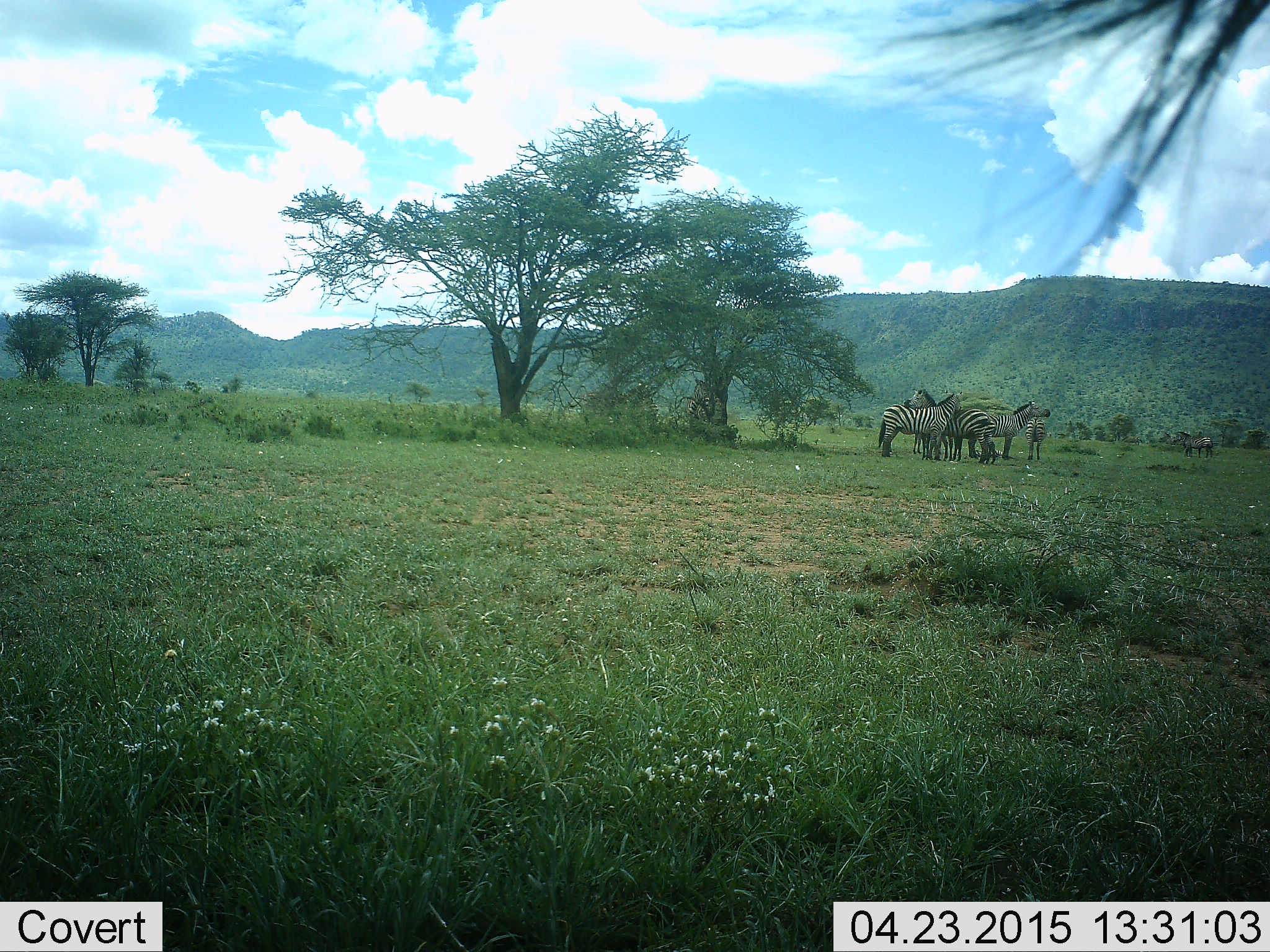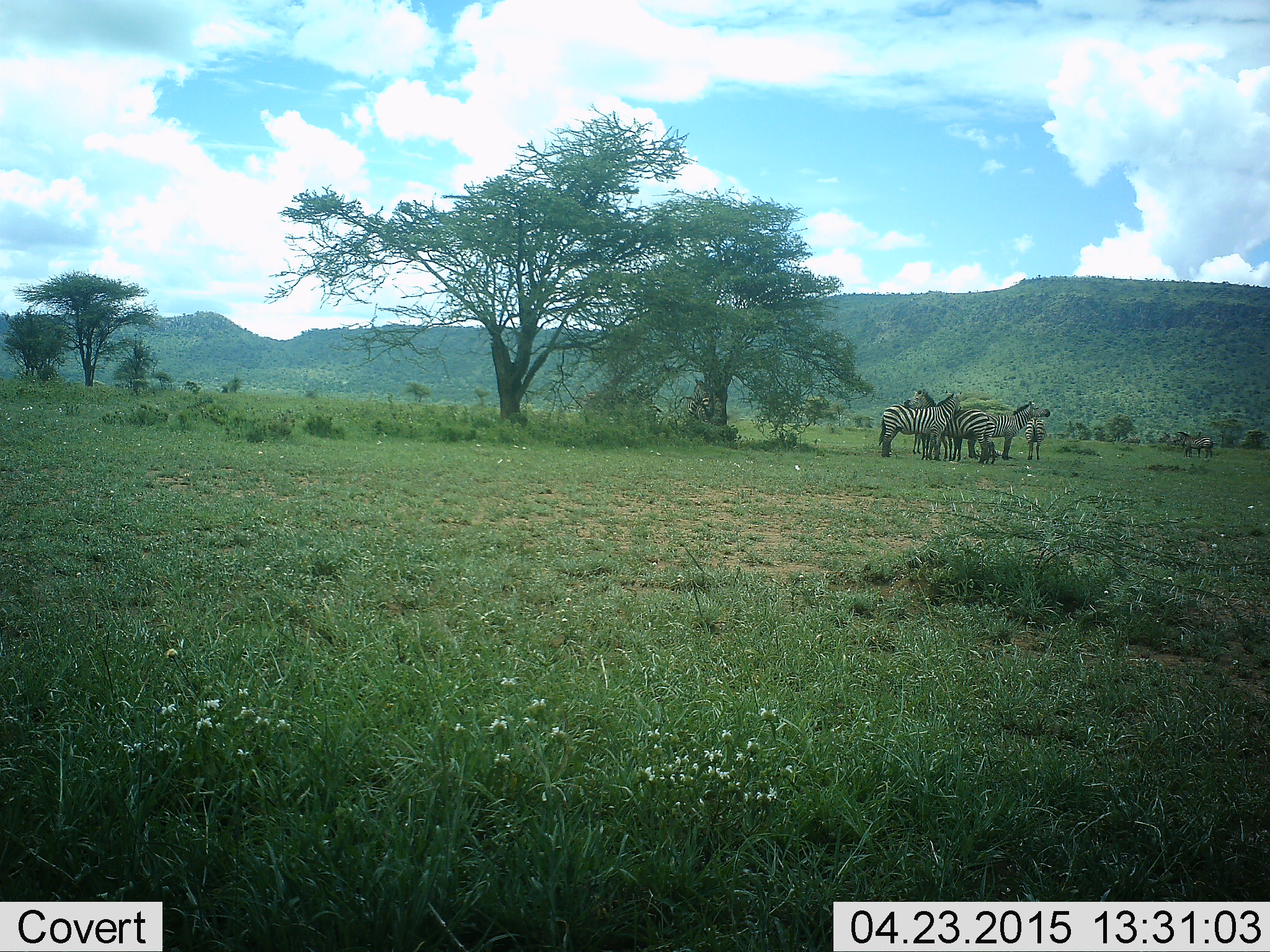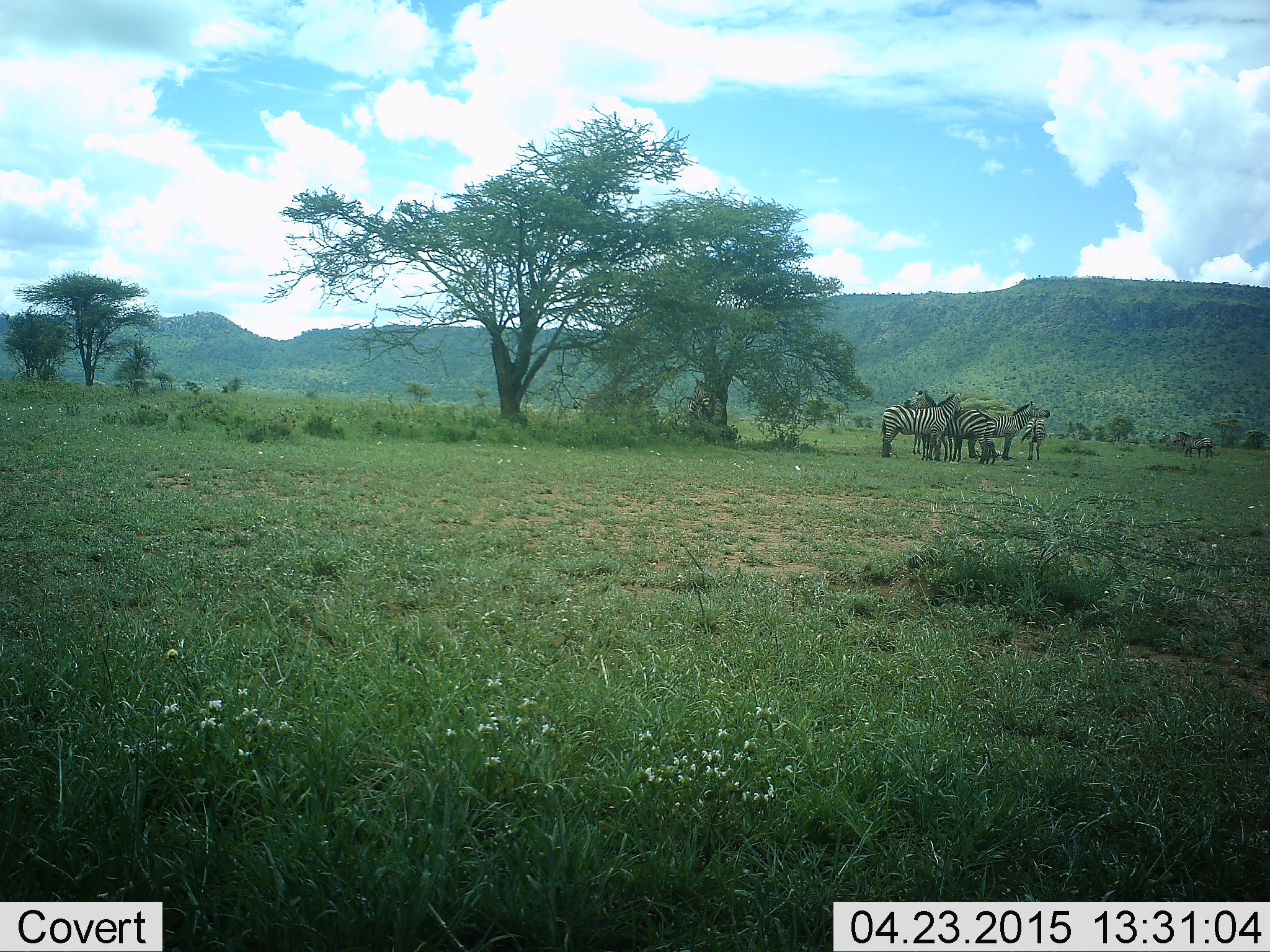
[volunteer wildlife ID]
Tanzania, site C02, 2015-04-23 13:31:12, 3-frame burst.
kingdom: Animalia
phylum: Chordata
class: Mammalia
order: Perissodactyla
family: Equidae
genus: Equus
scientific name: Equus quagga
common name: plains zebra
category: zebra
Zebra (plains zebra) (Equus quagga), count 6. Behavior (volunteer vote fractions): standing 90%, resting 0%, moving 0%, interacting 30%. Young present (vote fraction): 20%. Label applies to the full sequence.